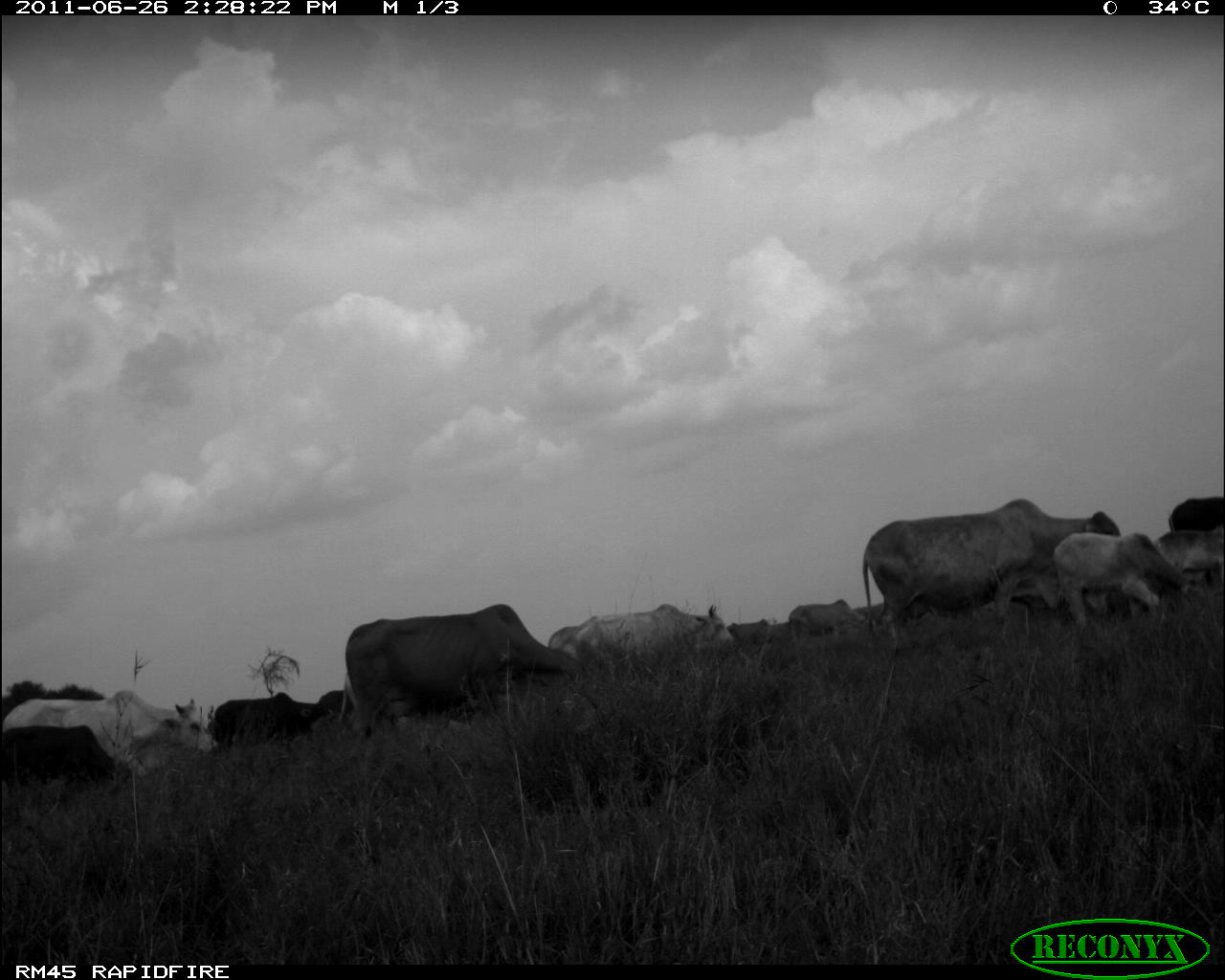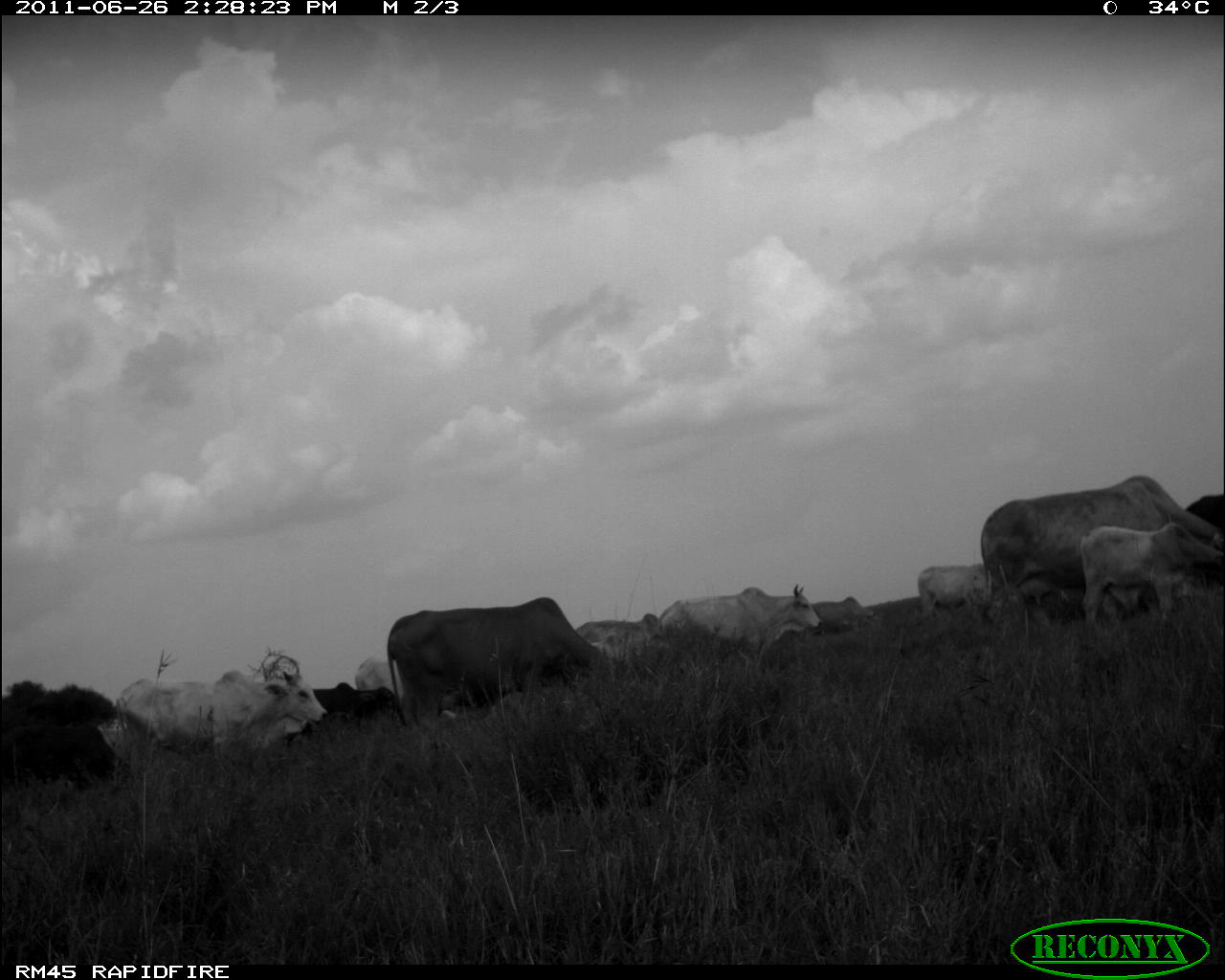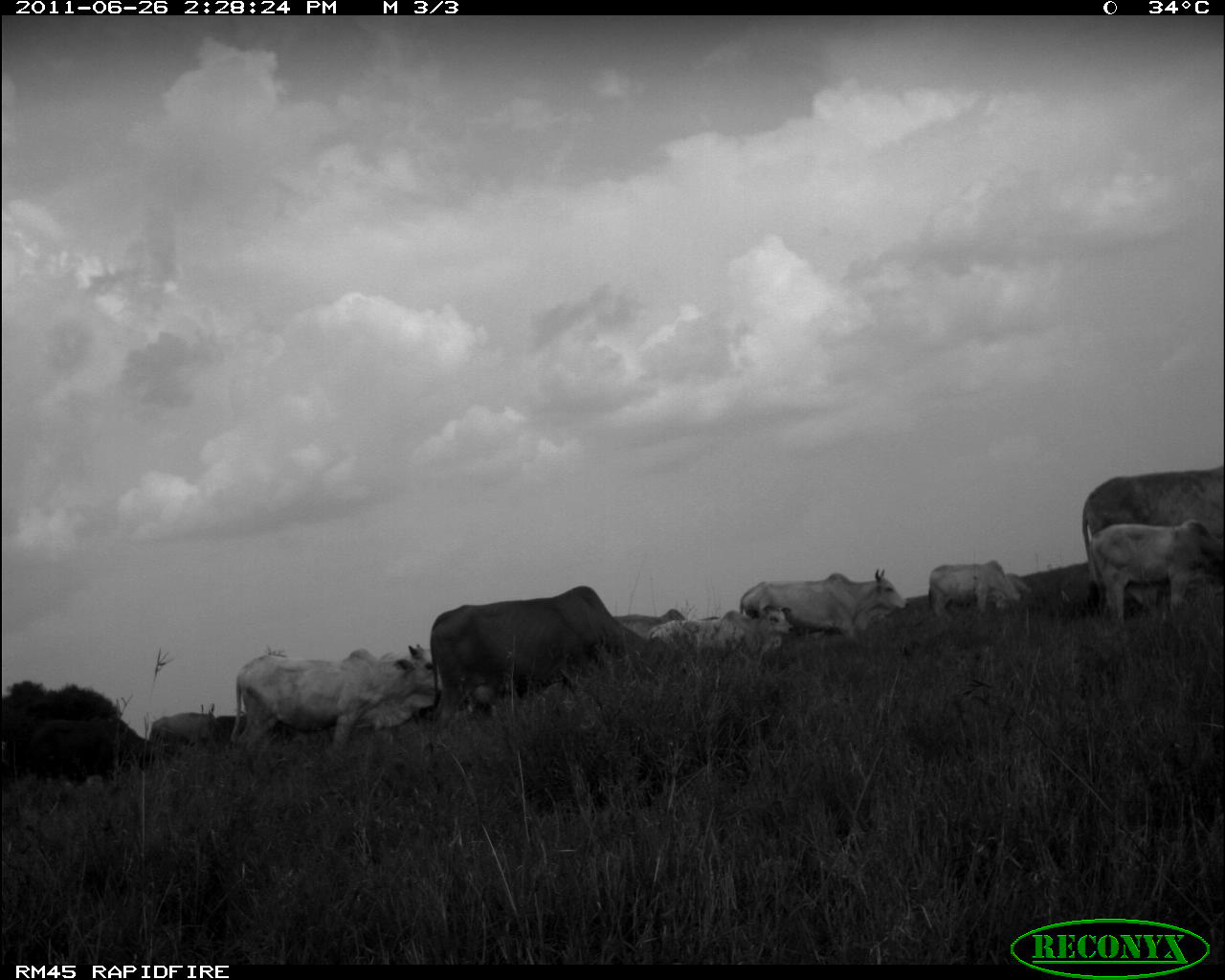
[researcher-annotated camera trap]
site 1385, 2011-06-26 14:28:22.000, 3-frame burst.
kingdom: Animalia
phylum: Chordata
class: Mammalia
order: Artiodactyla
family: Bovidae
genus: Bos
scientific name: Bos taurus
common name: domestic cattle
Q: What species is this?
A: Bos taurus (domestic cattle).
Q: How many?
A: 13.